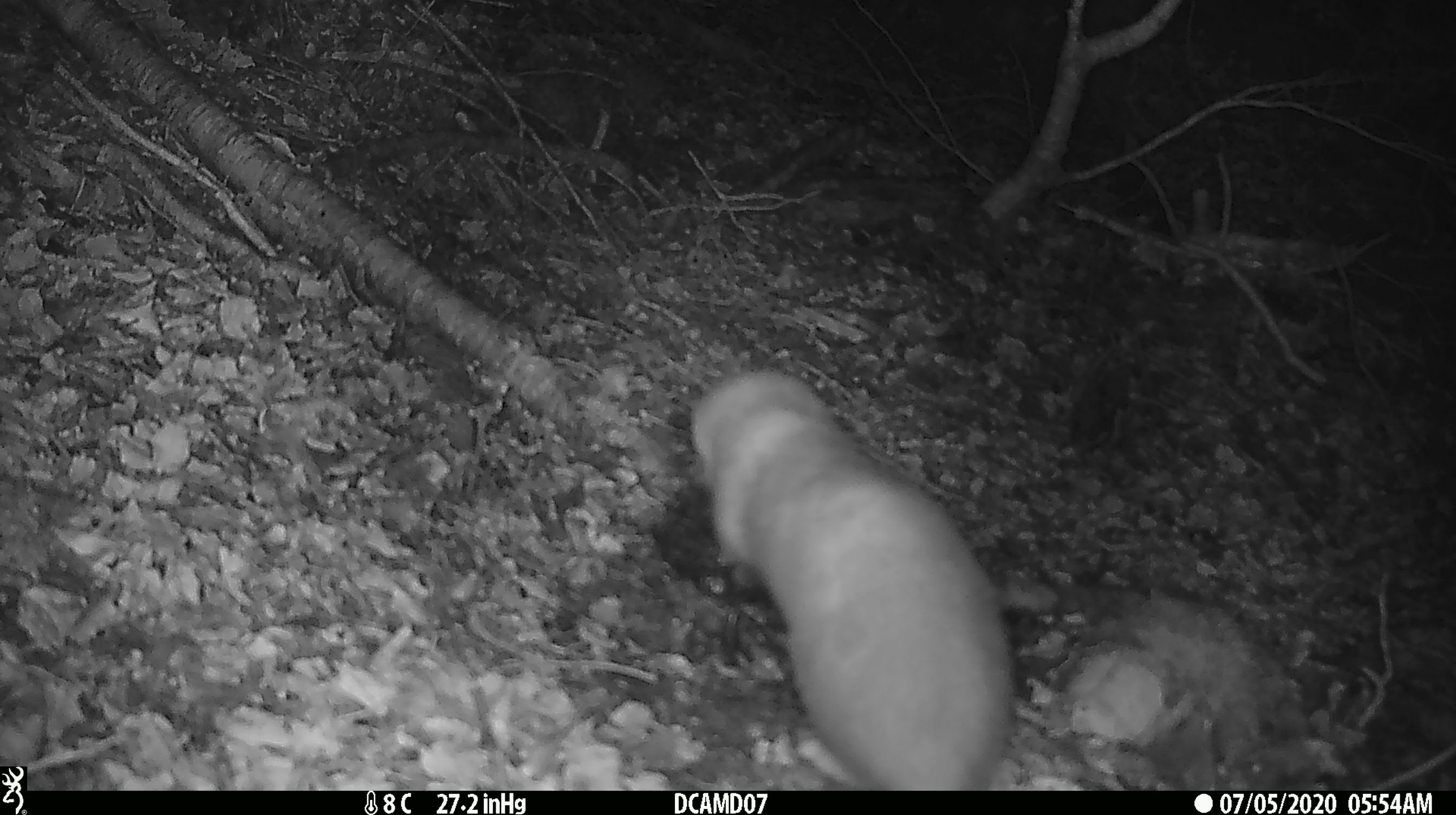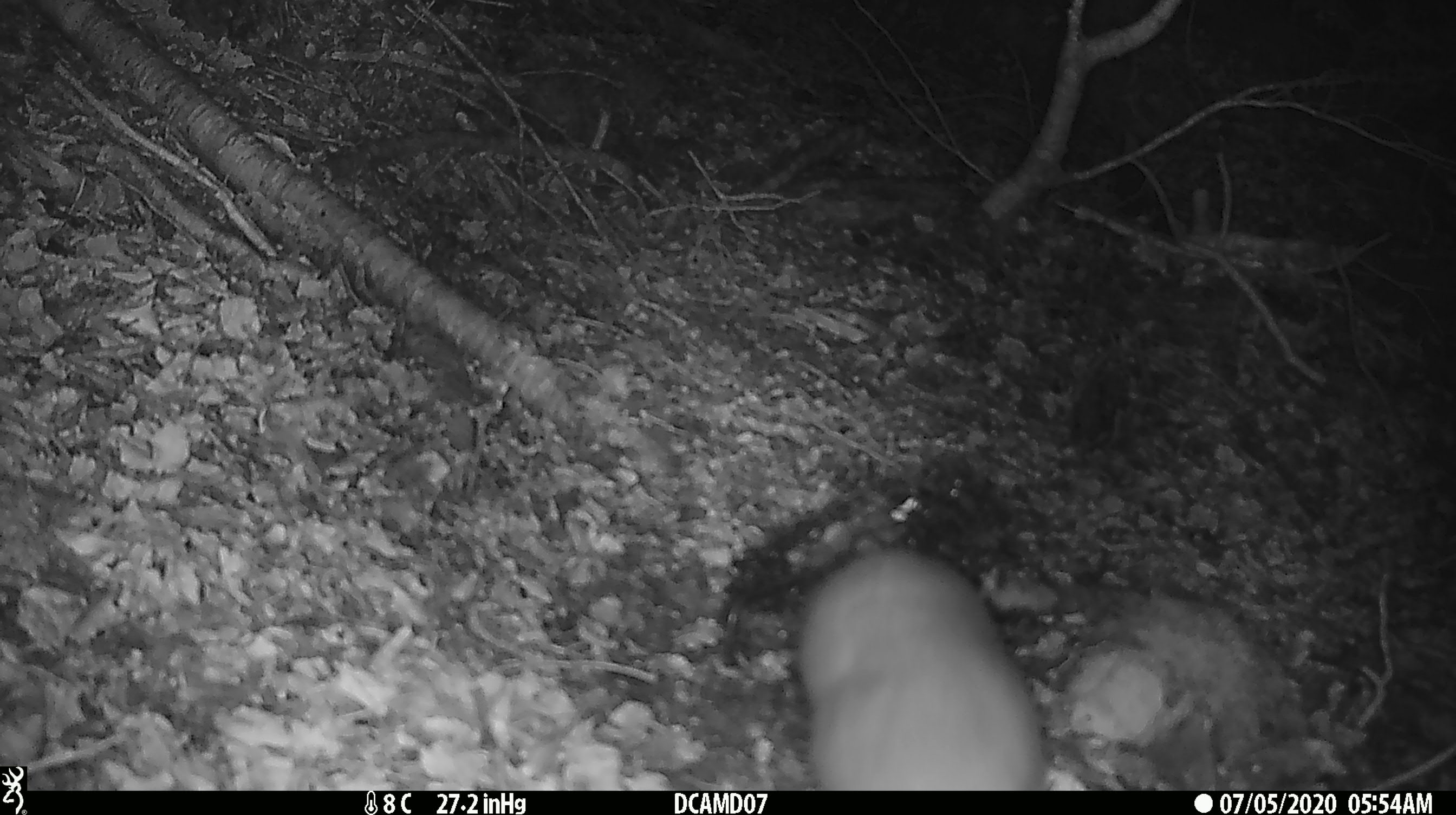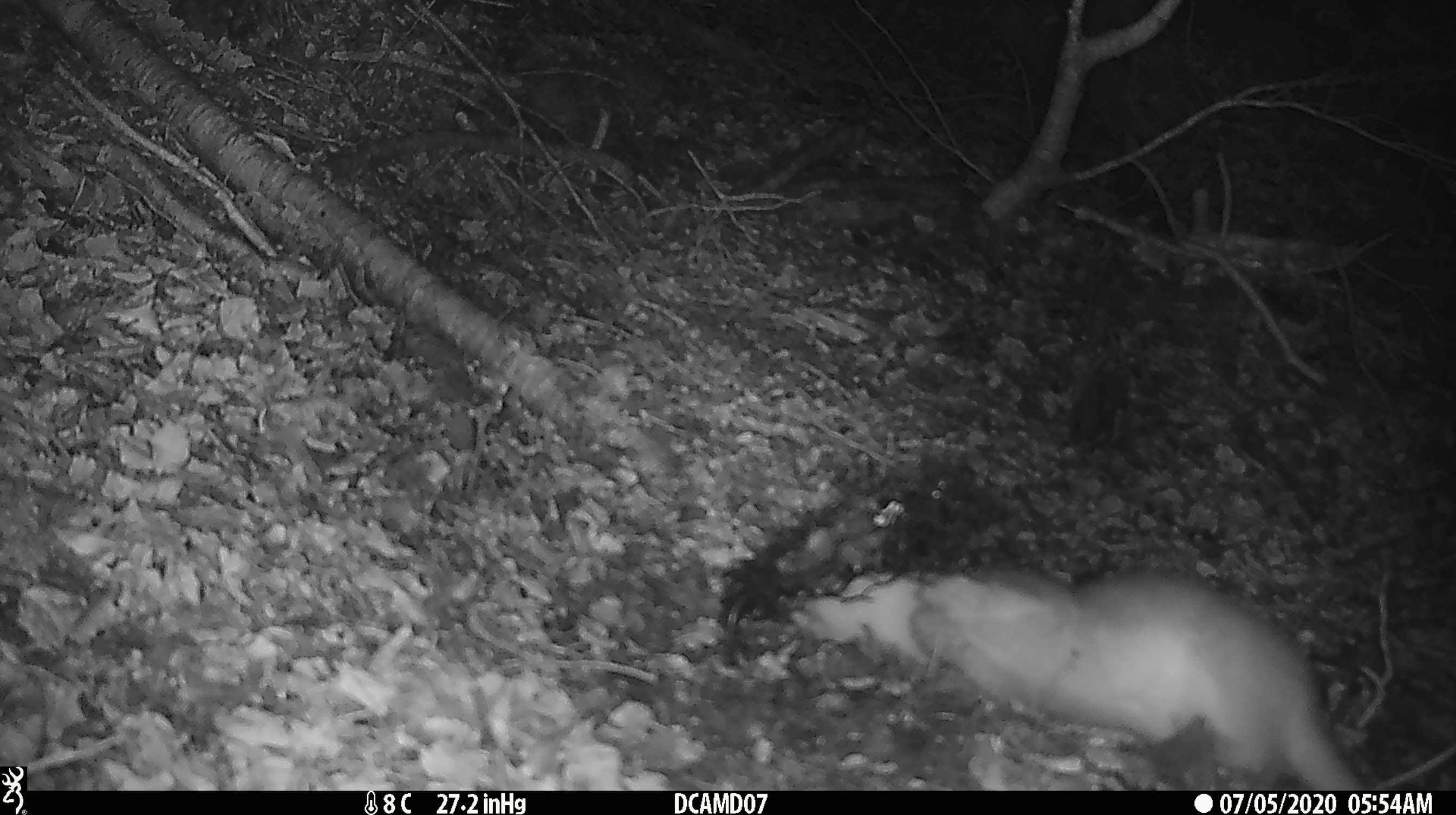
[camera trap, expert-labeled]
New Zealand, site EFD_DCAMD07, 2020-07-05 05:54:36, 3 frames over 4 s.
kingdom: Animalia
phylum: Chordata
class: Mammalia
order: Carnivora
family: Mustelidae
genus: Mustela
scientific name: Mustela erminea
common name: stoat